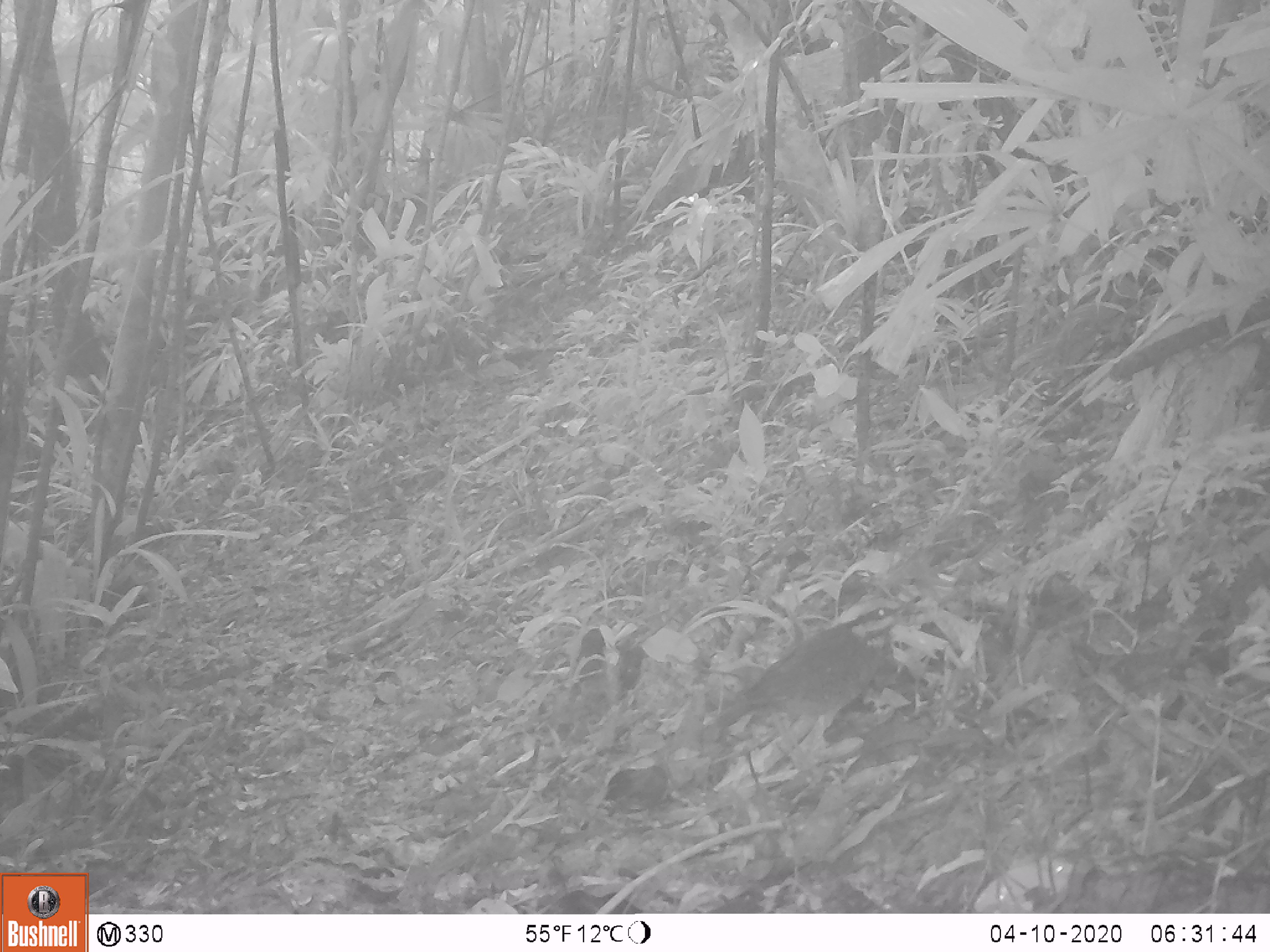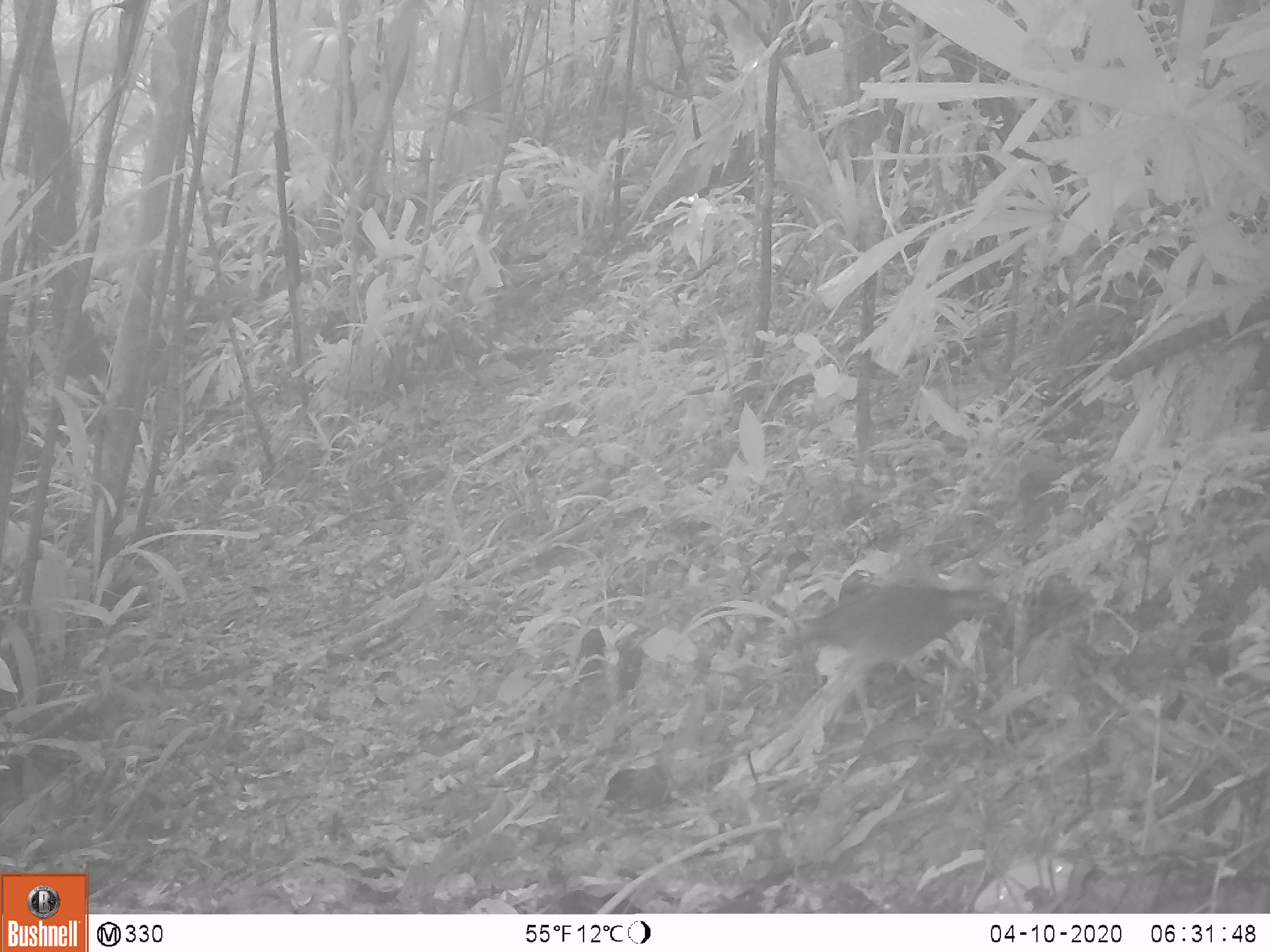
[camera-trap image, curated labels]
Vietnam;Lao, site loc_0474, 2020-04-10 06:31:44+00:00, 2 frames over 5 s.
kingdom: Animalia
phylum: Chordata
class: Aves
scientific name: Aves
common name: bird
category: unidentified bird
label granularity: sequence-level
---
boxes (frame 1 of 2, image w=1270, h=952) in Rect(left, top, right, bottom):
unidentified bird: Rect(704, 596, 920, 747); Rect(579, 624, 650, 695); Rect(601, 766, 670, 819)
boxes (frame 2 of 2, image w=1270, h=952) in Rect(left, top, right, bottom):
unidentified bird: Rect(773, 569, 1009, 678); Rect(575, 628, 651, 697); Rect(602, 765, 670, 817)